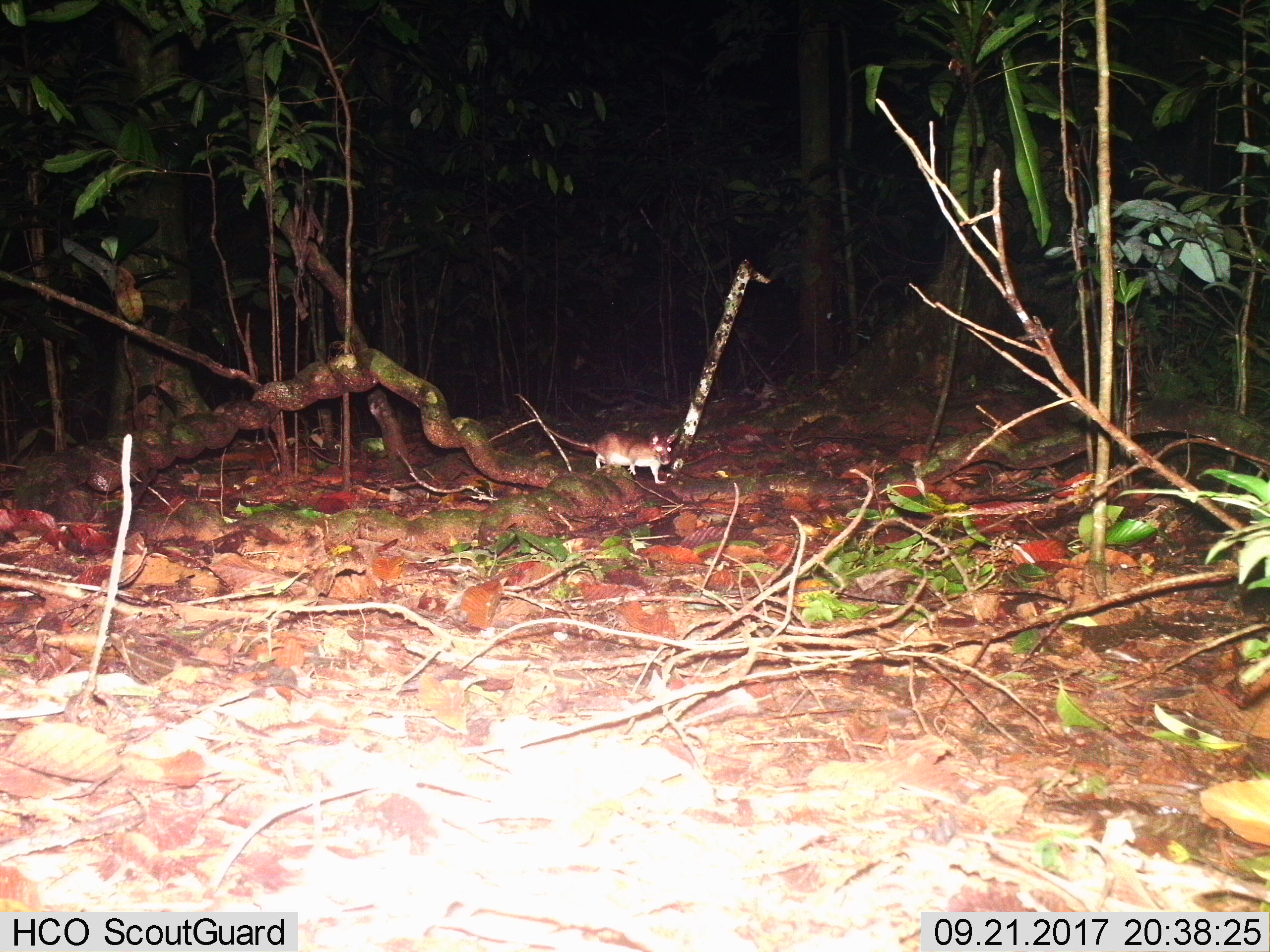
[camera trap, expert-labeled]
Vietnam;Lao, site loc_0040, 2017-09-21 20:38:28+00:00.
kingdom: Animalia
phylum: Chordata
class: Mammalia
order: Rodentia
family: Muridae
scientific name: Muridae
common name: old-world mice and rats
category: unidentified murid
Unidentified murid (old-world mice and rats) (Muridae). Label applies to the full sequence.